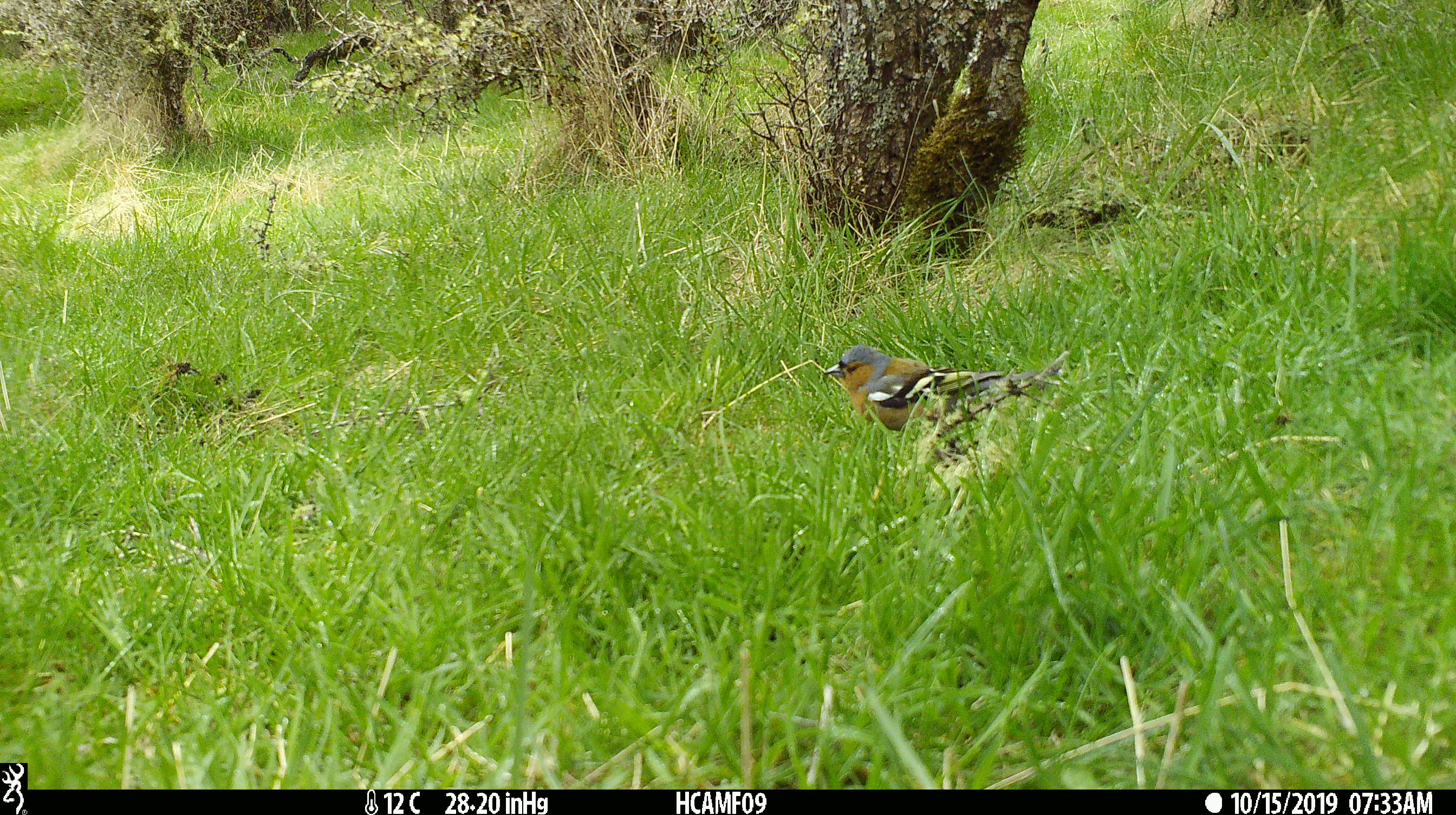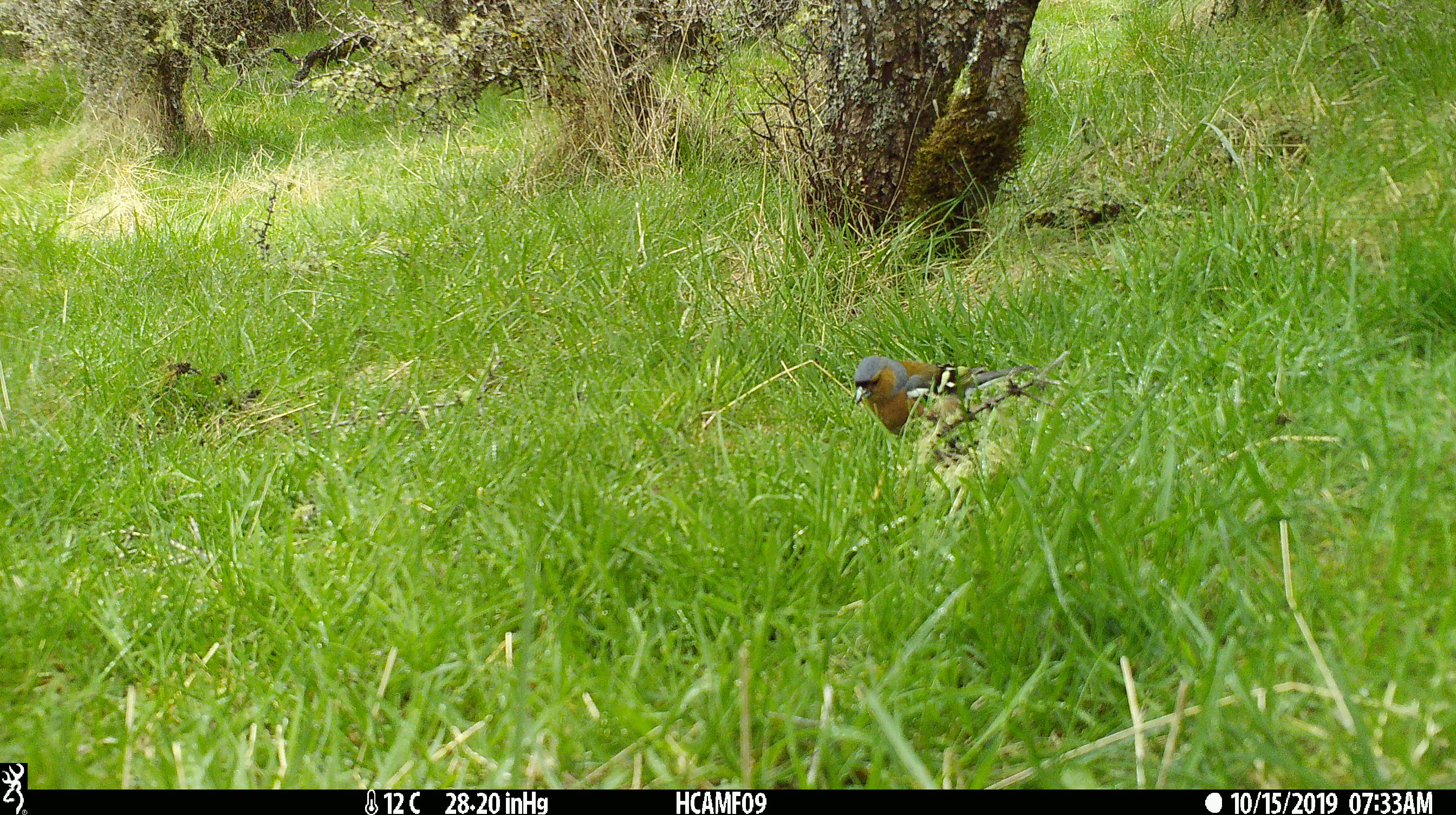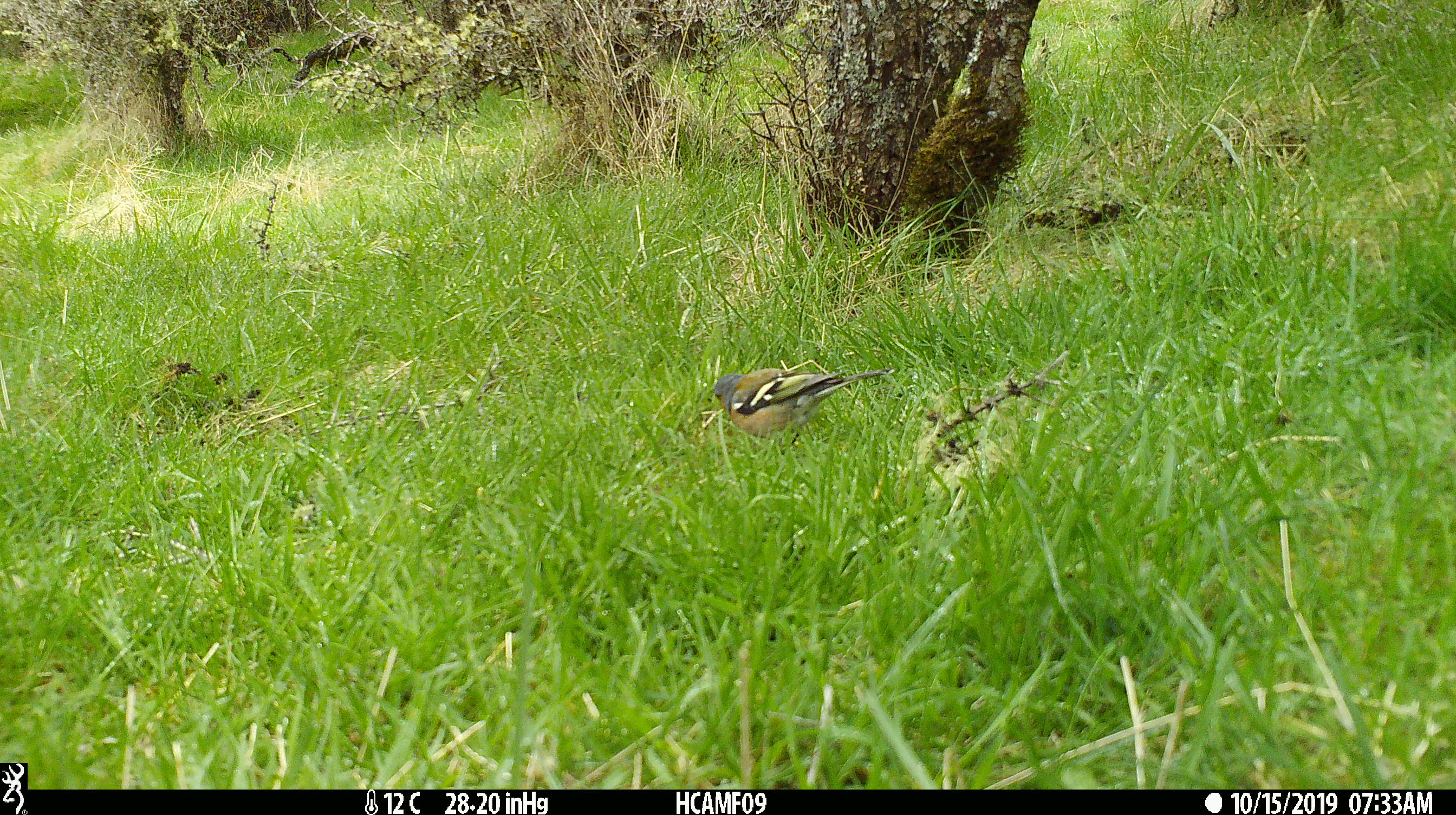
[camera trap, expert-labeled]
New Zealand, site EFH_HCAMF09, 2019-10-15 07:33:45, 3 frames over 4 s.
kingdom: Animalia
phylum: Chordata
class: Aves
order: Passeriformes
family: Fringillidae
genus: Fringilla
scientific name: Fringilla coelebs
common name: common chaffinch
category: chaffinch